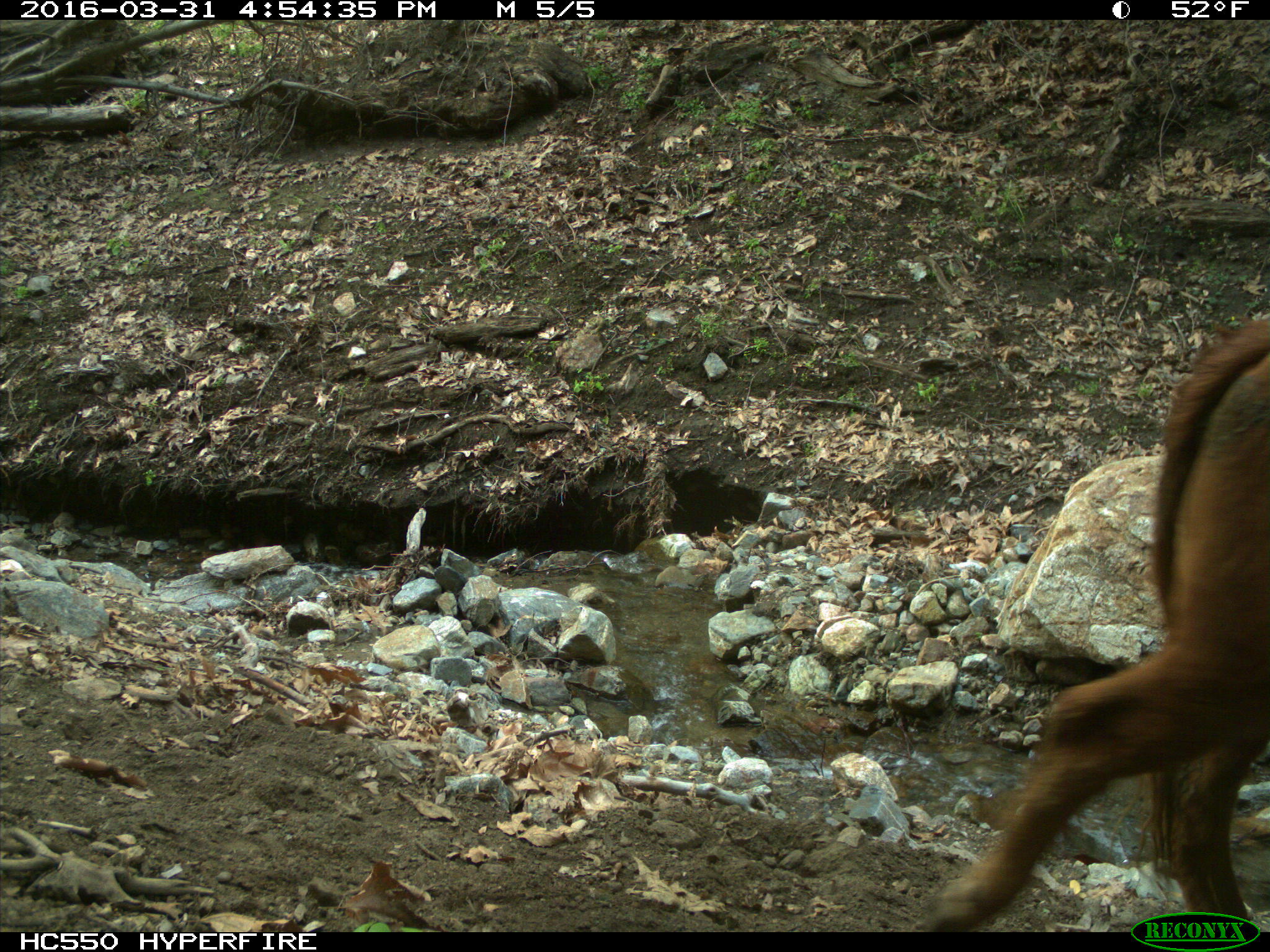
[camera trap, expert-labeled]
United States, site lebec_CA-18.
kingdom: Animalia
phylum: Chordata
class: Mammalia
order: Artiodactyla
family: Bovidae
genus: Bos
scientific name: Bos taurus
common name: domestic cow